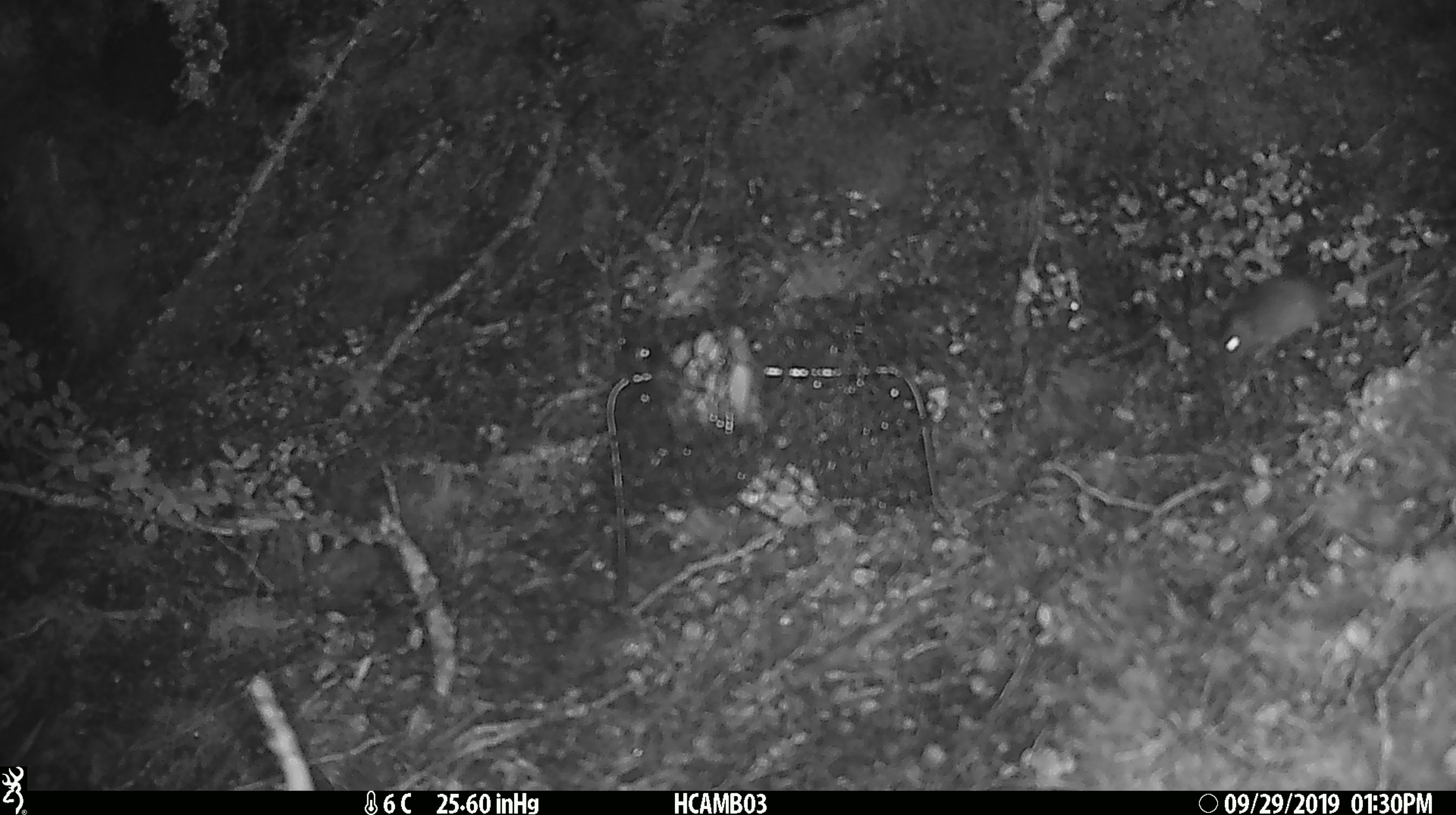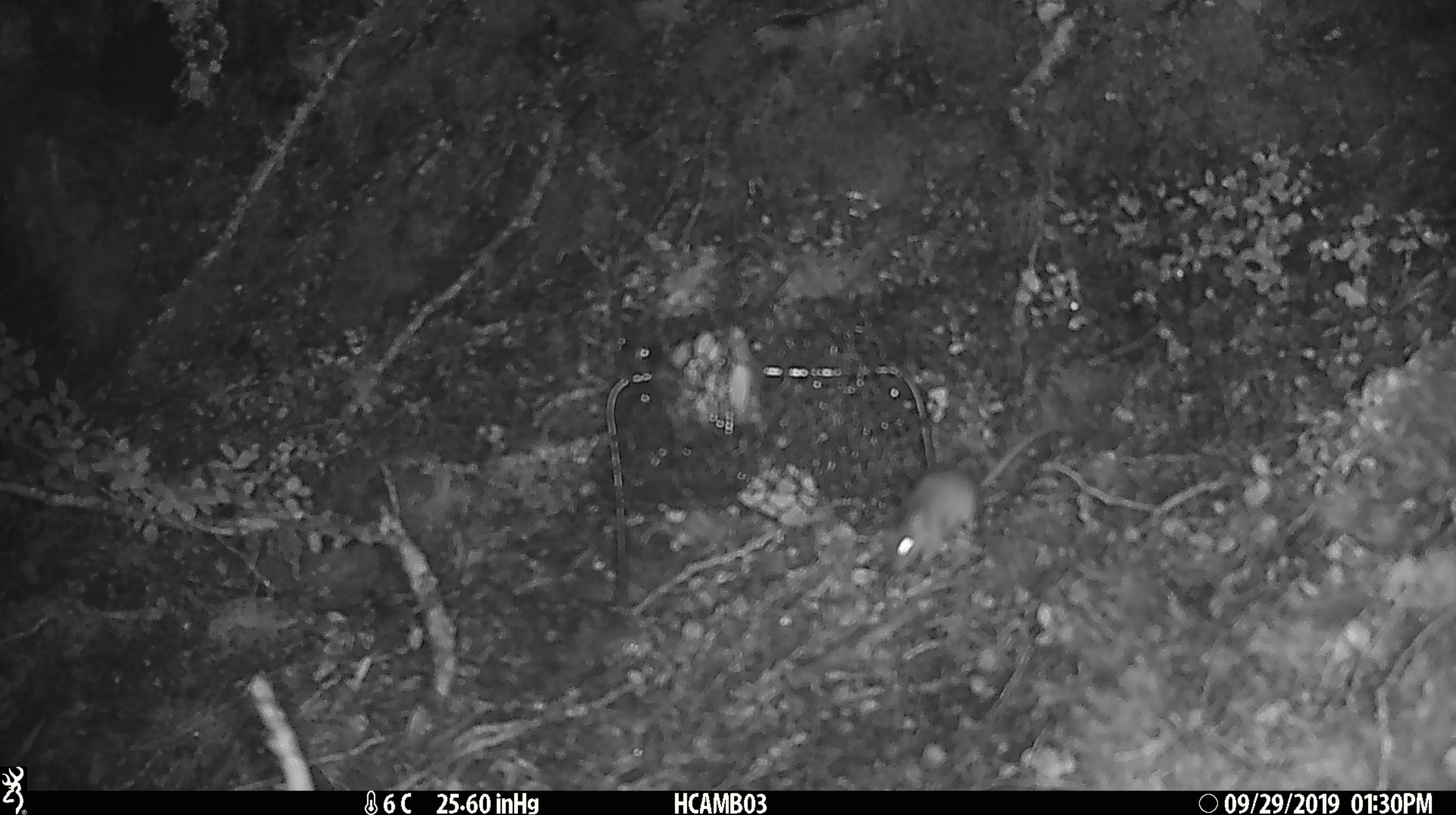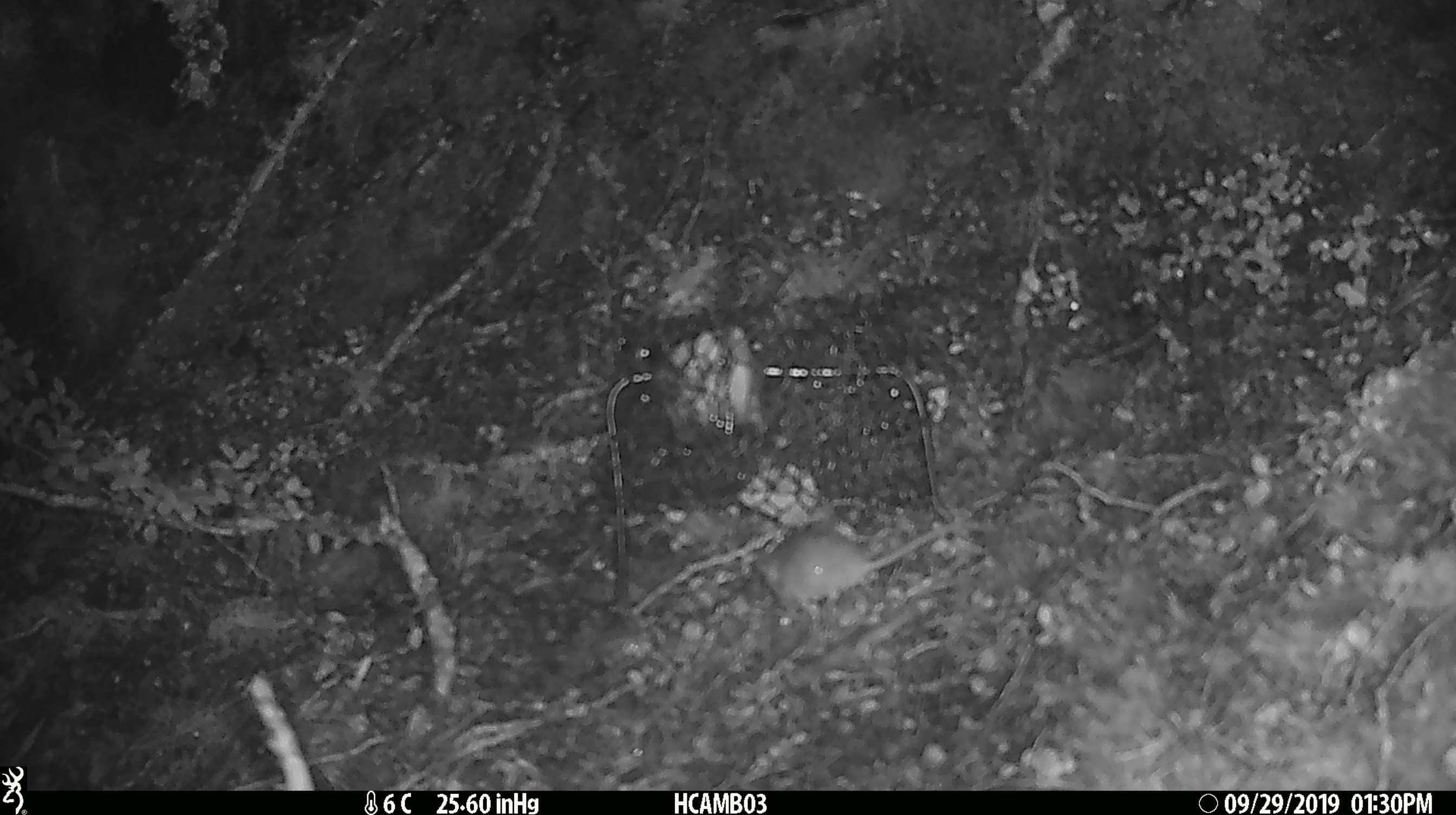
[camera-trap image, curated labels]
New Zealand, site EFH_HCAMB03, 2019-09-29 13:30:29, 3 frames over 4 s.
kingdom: Animalia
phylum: Chordata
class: Mammalia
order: Rodentia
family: Muridae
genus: Mus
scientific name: Mus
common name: mouse